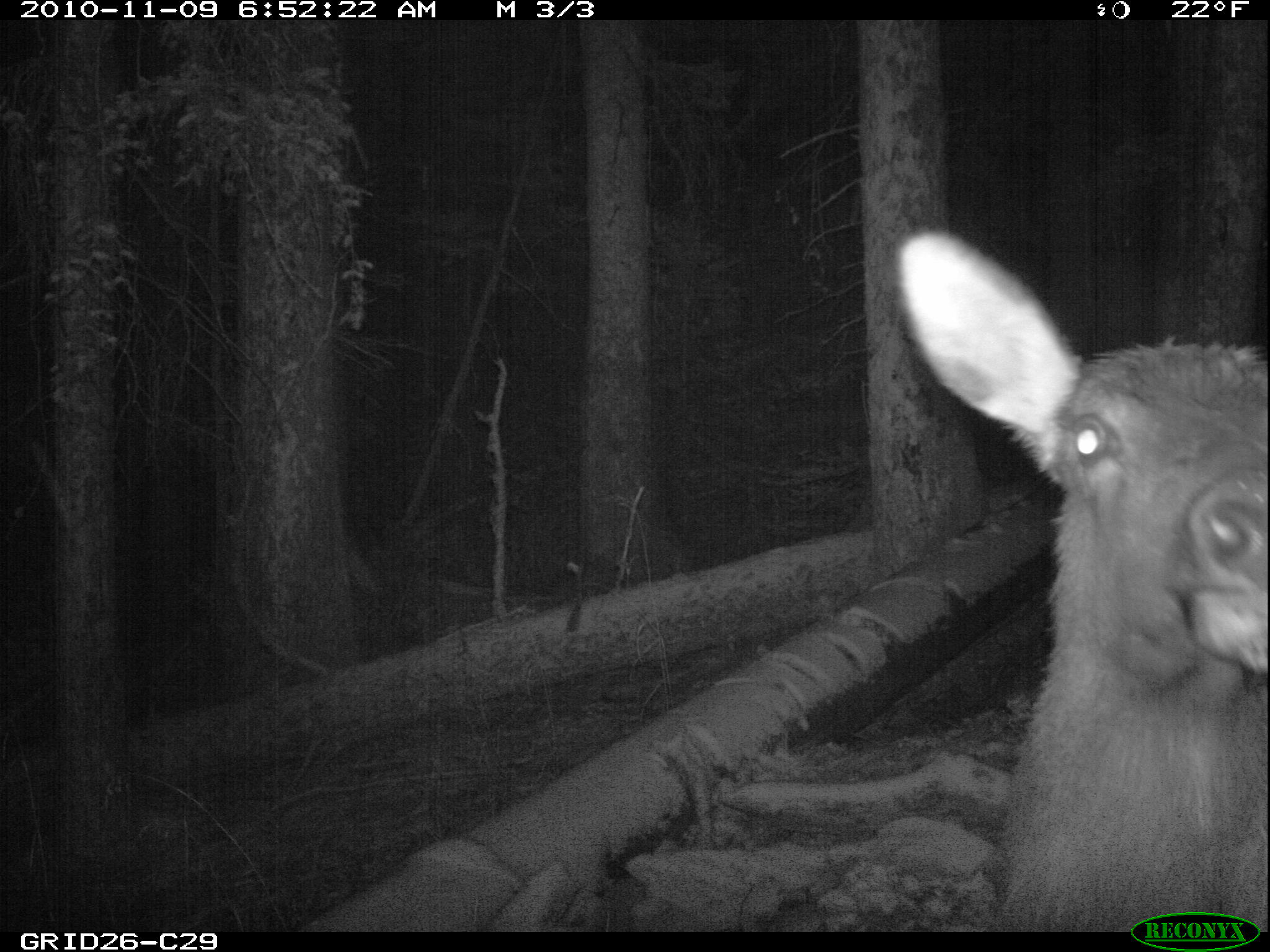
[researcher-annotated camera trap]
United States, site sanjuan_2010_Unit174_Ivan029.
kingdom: Animalia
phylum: Chordata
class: Mammalia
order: Artiodactyla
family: Cervidae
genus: Cervus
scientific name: Cervus elaphus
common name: red deer